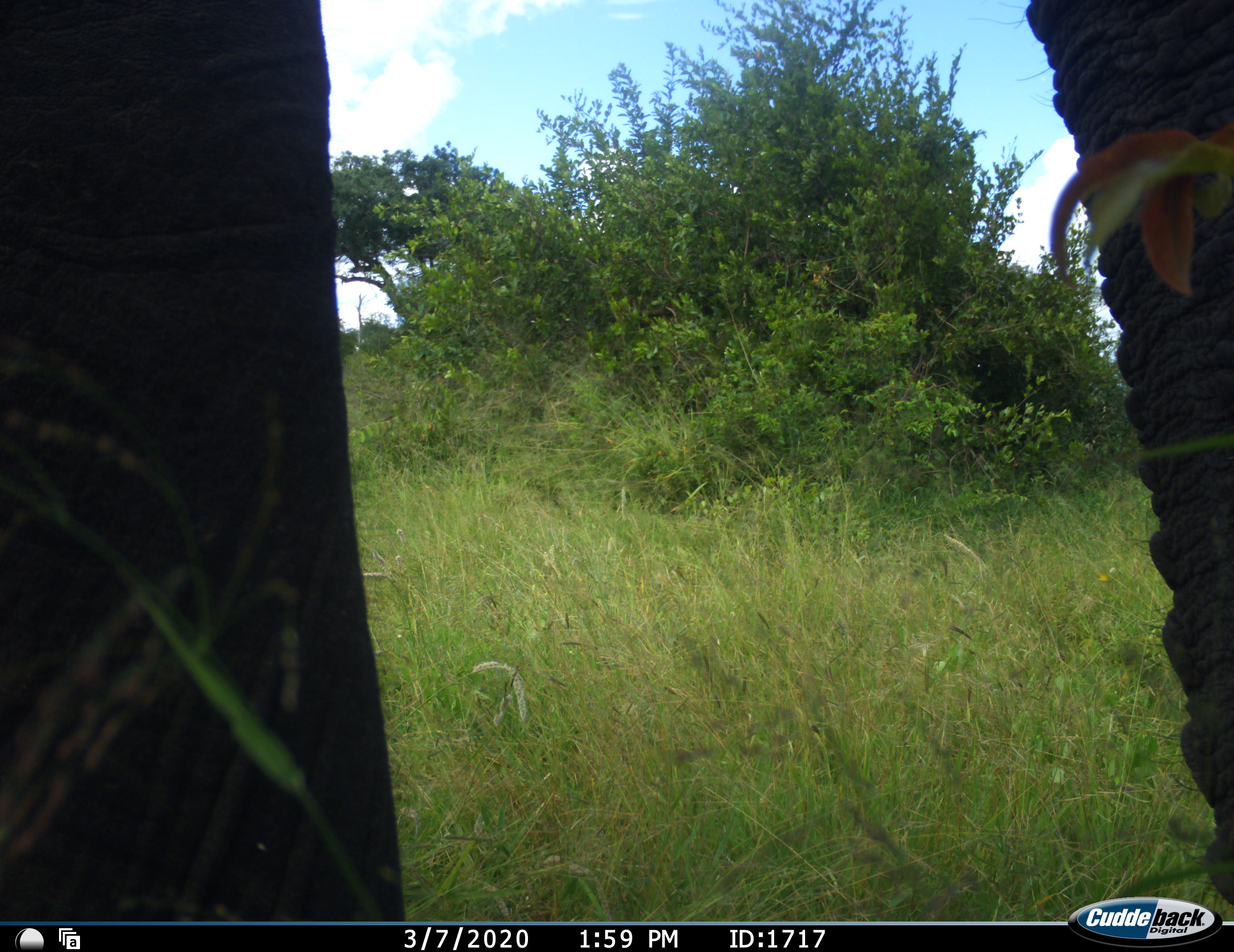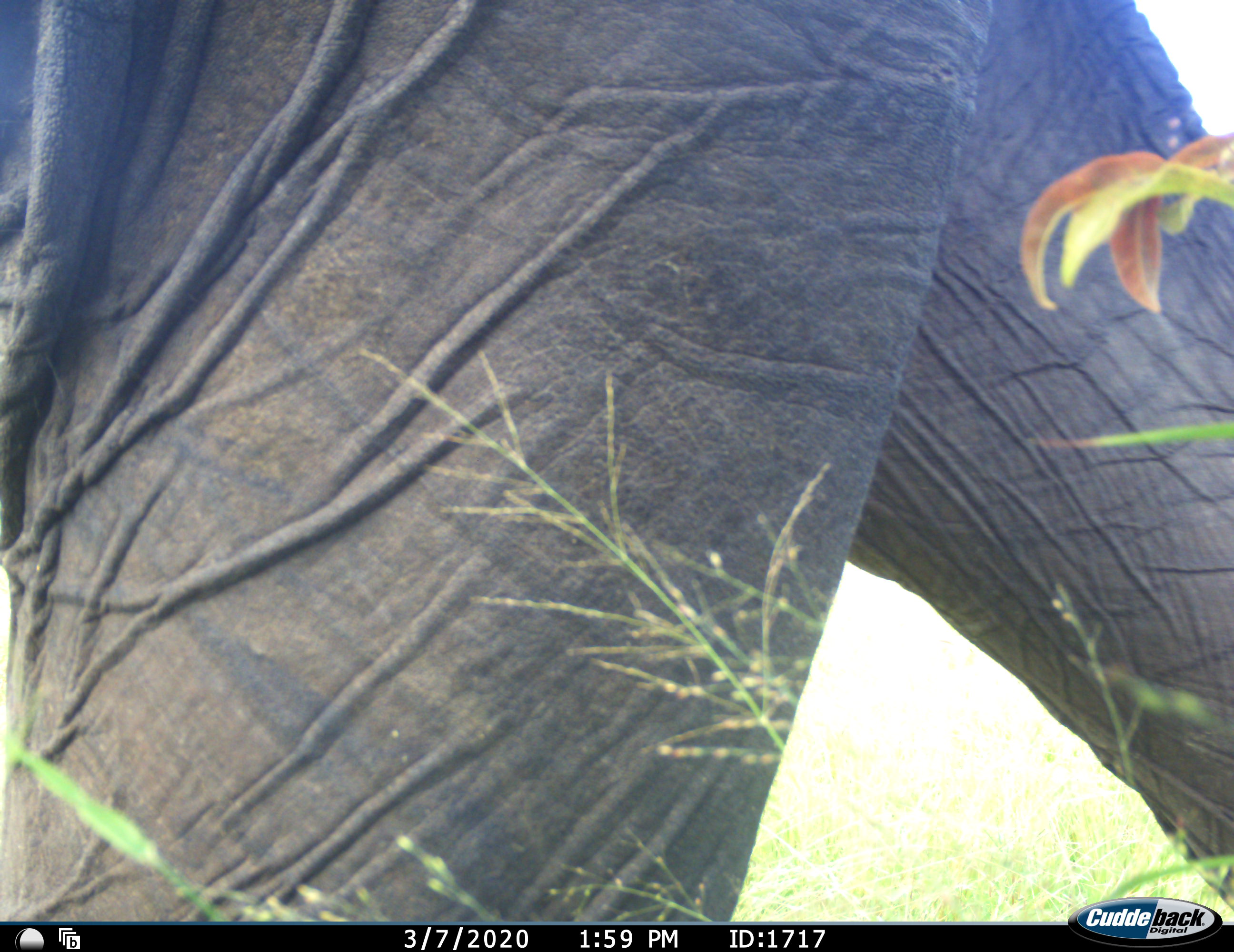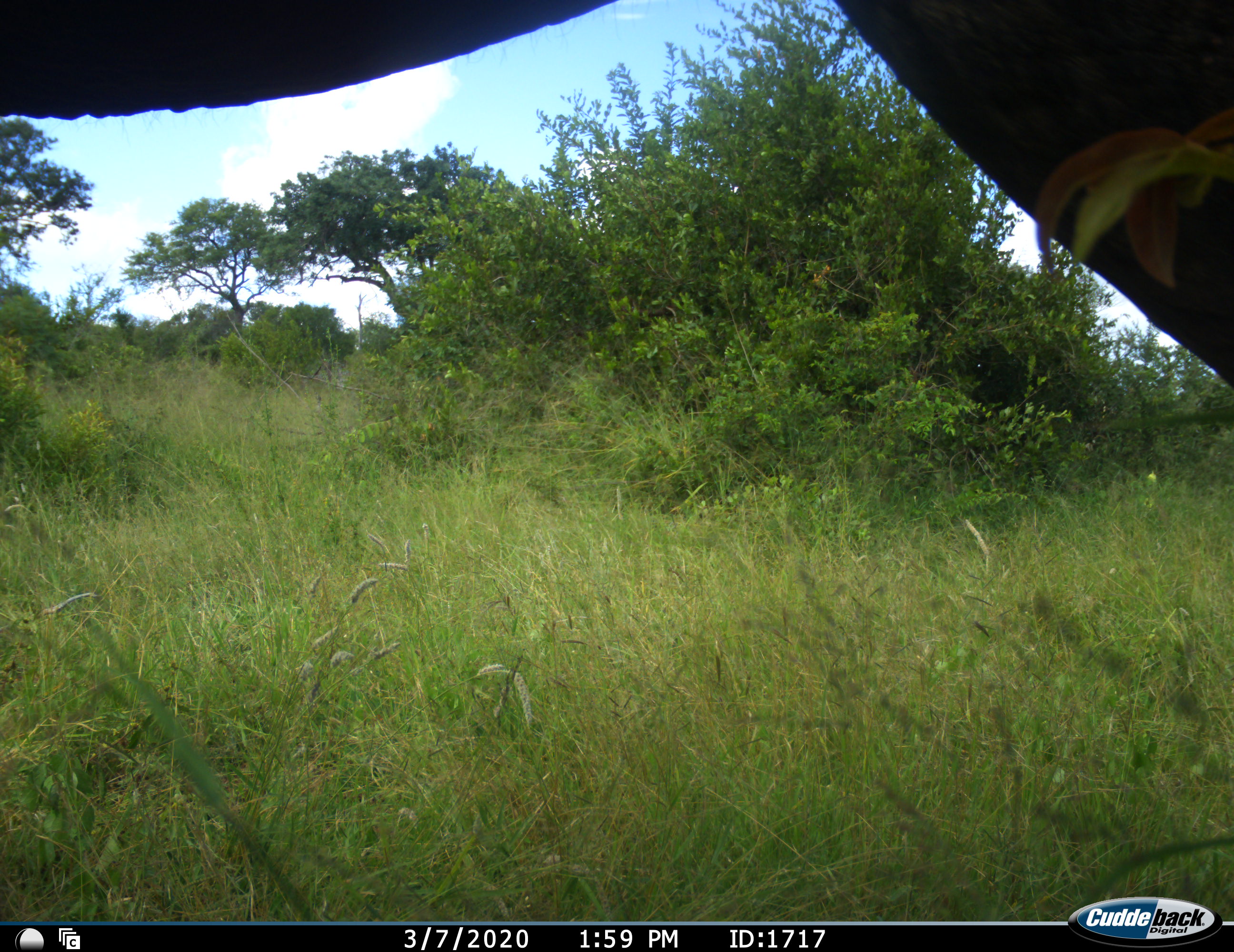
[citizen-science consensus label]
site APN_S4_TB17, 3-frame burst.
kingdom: Animalia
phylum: Chordata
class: Mammalia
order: Proboscidea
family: Elephantidae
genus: Loxodonta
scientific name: Loxodonta africana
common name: african bush elephant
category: elephant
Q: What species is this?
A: Elephant (african bush elephant) (Loxodonta africana).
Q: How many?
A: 1.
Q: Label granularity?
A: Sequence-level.